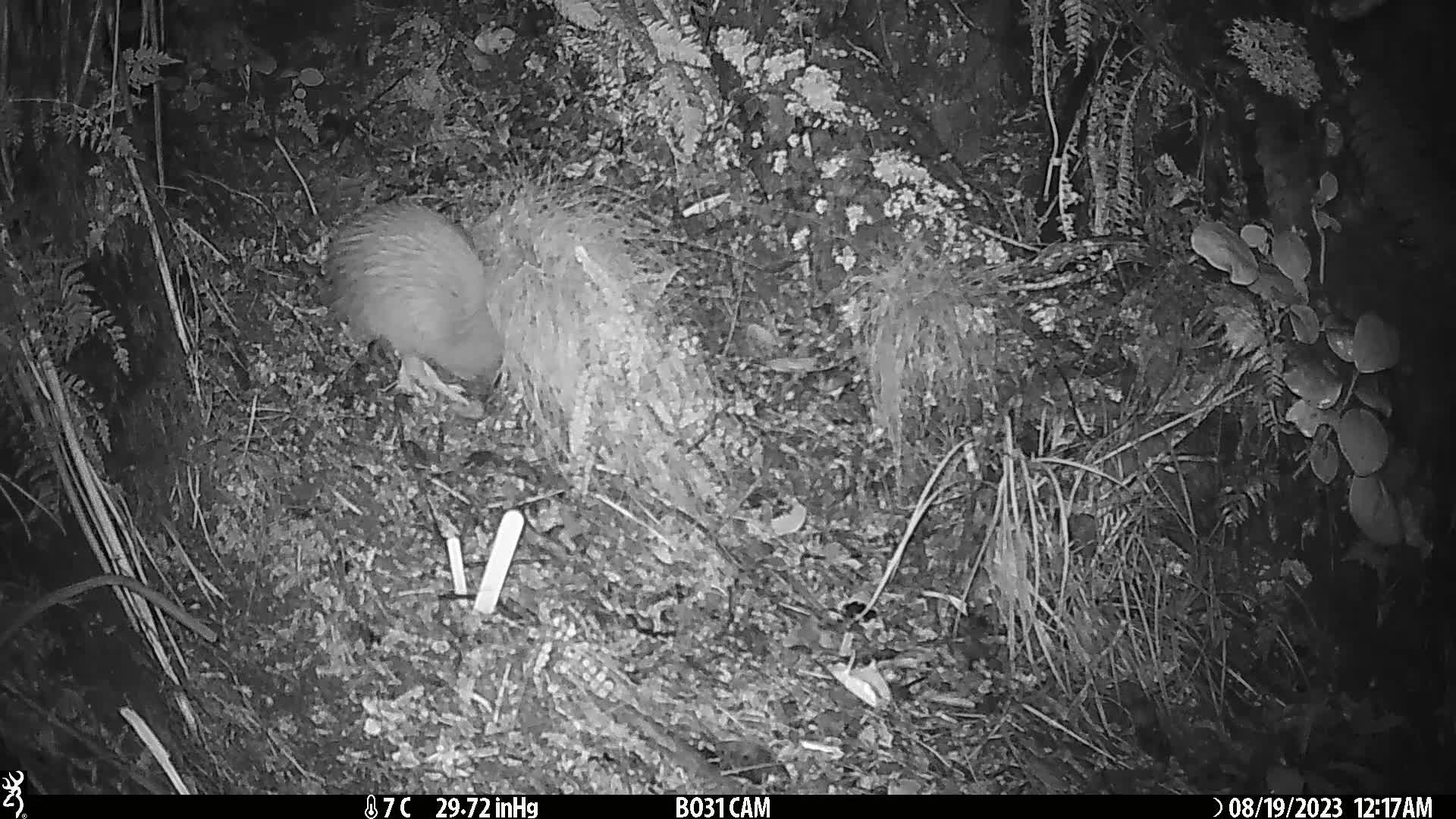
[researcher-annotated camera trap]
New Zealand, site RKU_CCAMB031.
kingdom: Animalia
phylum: Chordata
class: Aves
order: Apterygiformes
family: Apterygidae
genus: Apteryx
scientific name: Apteryx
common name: kiwi